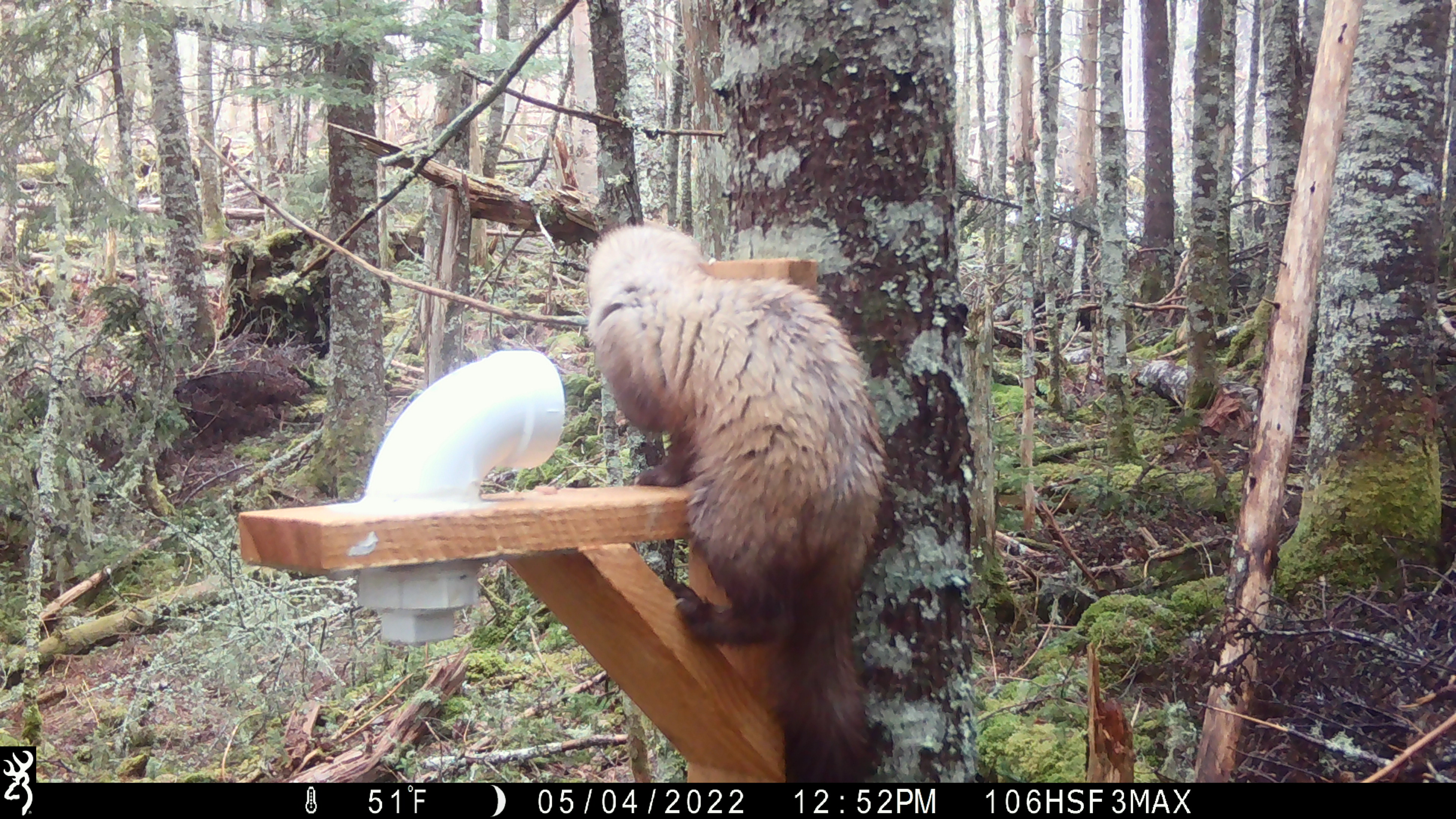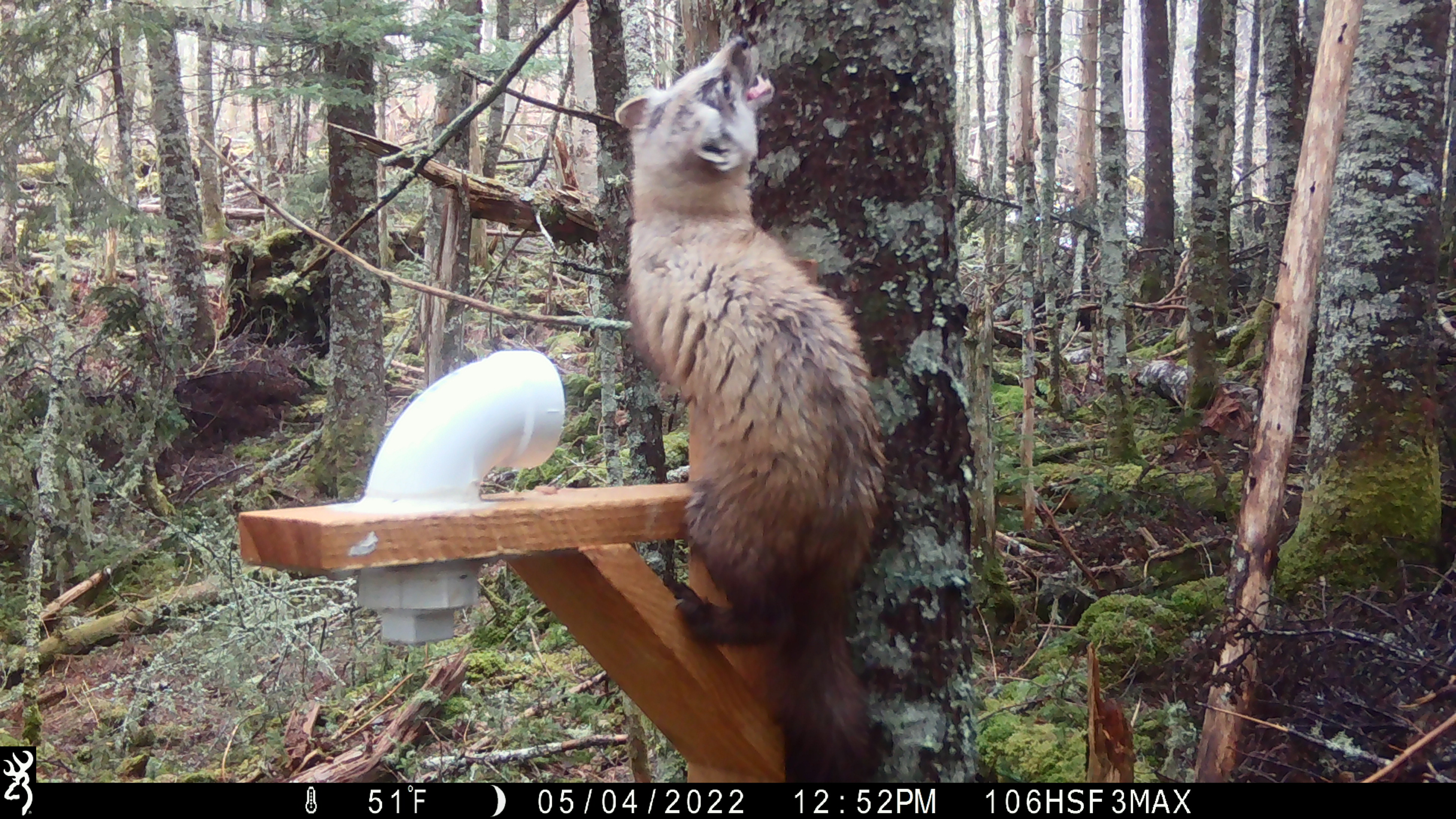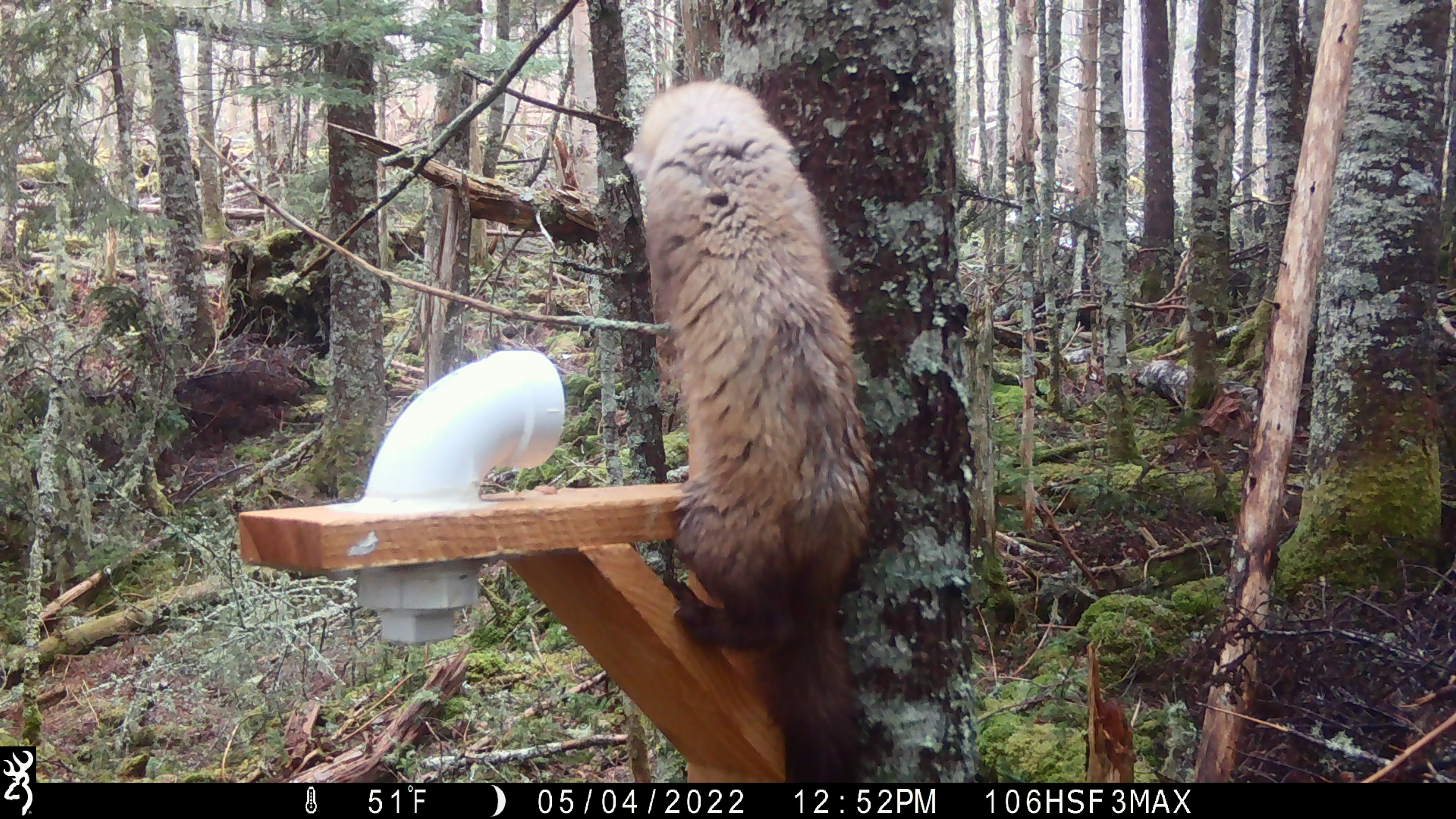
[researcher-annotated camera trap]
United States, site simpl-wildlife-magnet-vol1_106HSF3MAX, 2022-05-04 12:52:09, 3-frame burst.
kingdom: Animalia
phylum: Chordata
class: Mammalia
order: Carnivora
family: Mustelidae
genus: Martes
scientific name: Martes americana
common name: american marten